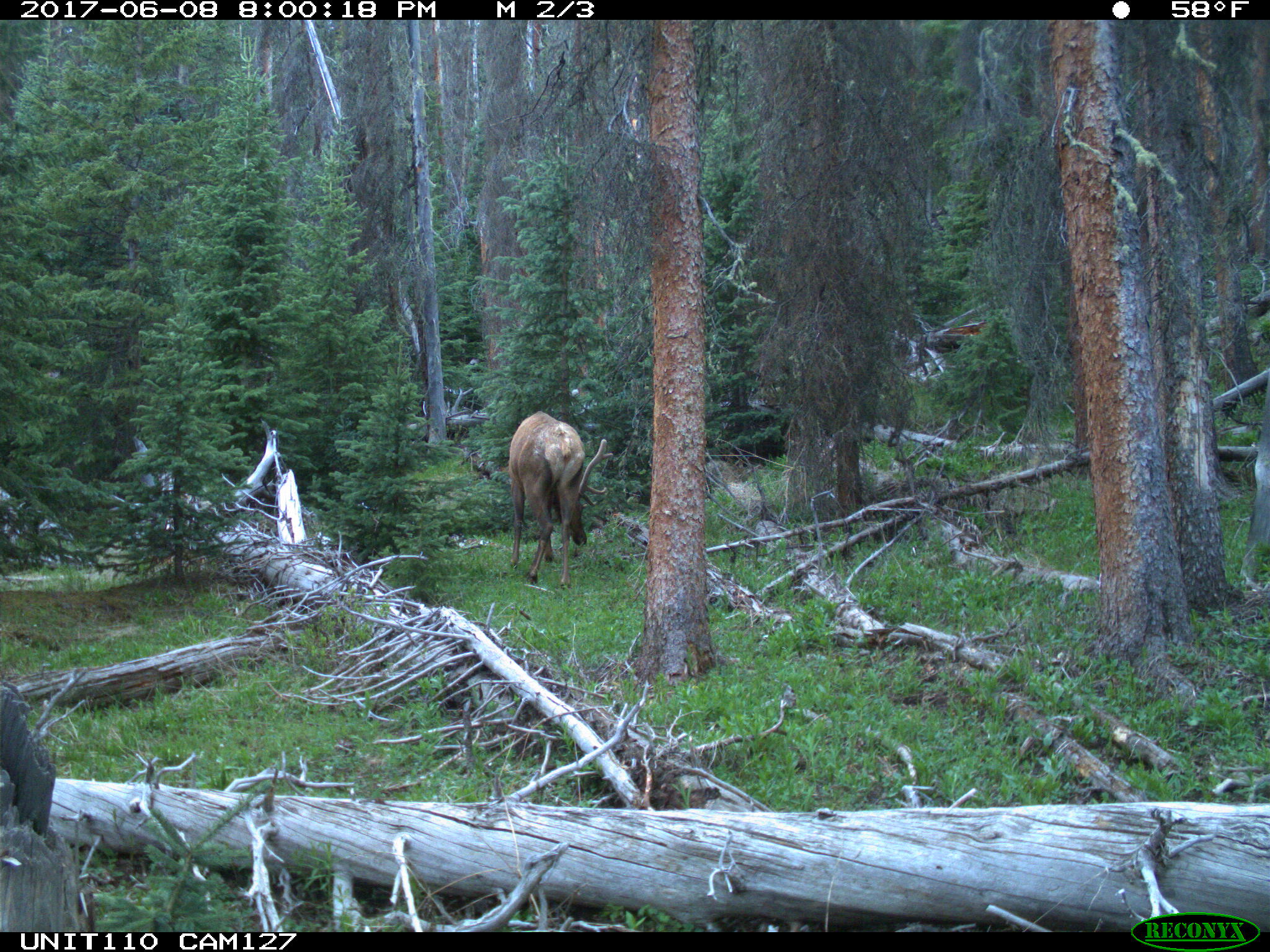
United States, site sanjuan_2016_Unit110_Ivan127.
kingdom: Animalia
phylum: Chordata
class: Mammalia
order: Artiodactyla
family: Cervidae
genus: Cervus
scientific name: Cervus elaphus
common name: red deer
Cervus elaphus (red deer).